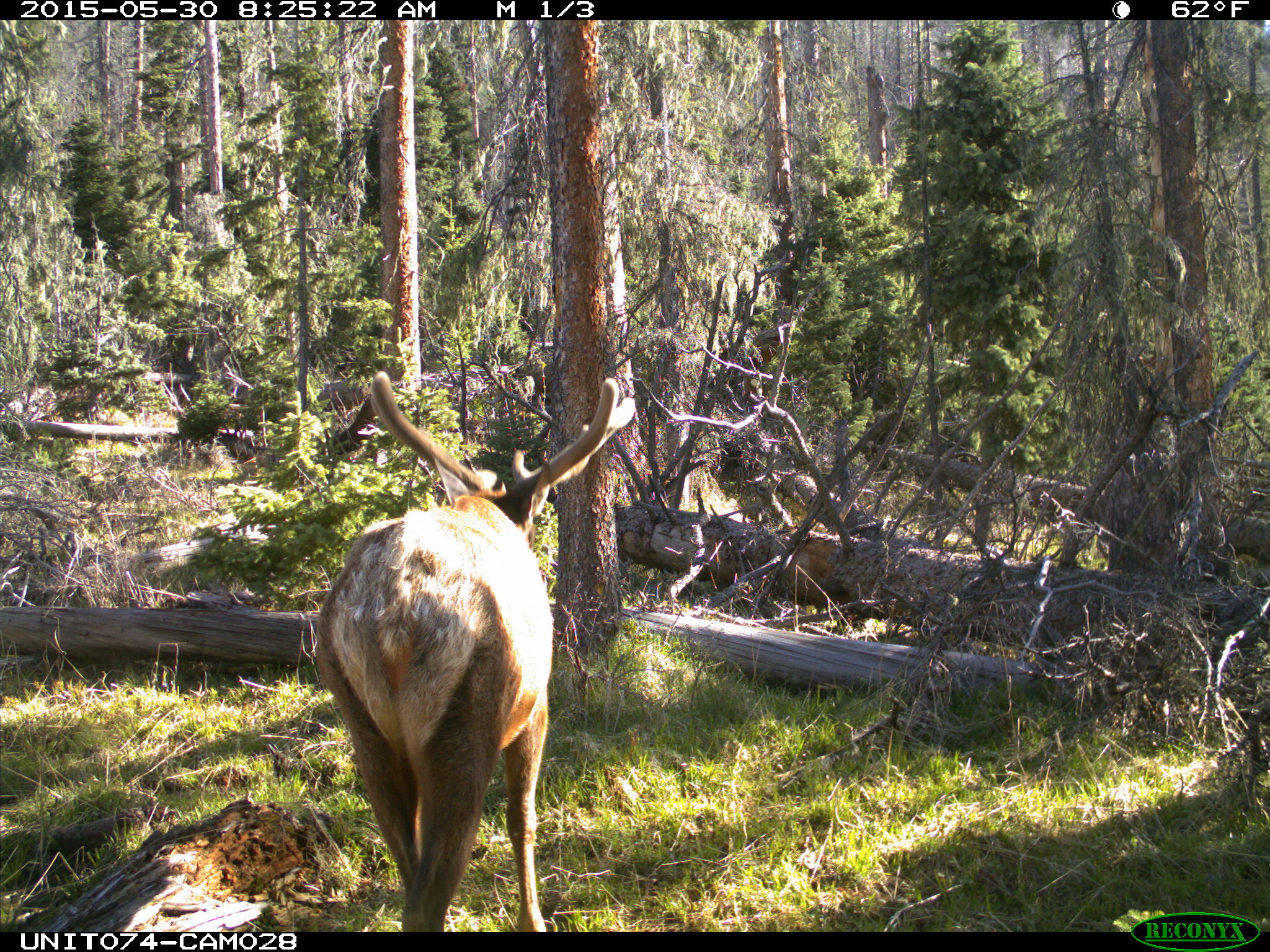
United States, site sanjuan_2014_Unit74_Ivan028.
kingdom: Animalia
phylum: Chordata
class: Mammalia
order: Artiodactyla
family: Cervidae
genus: Cervus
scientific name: Cervus elaphus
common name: red deer